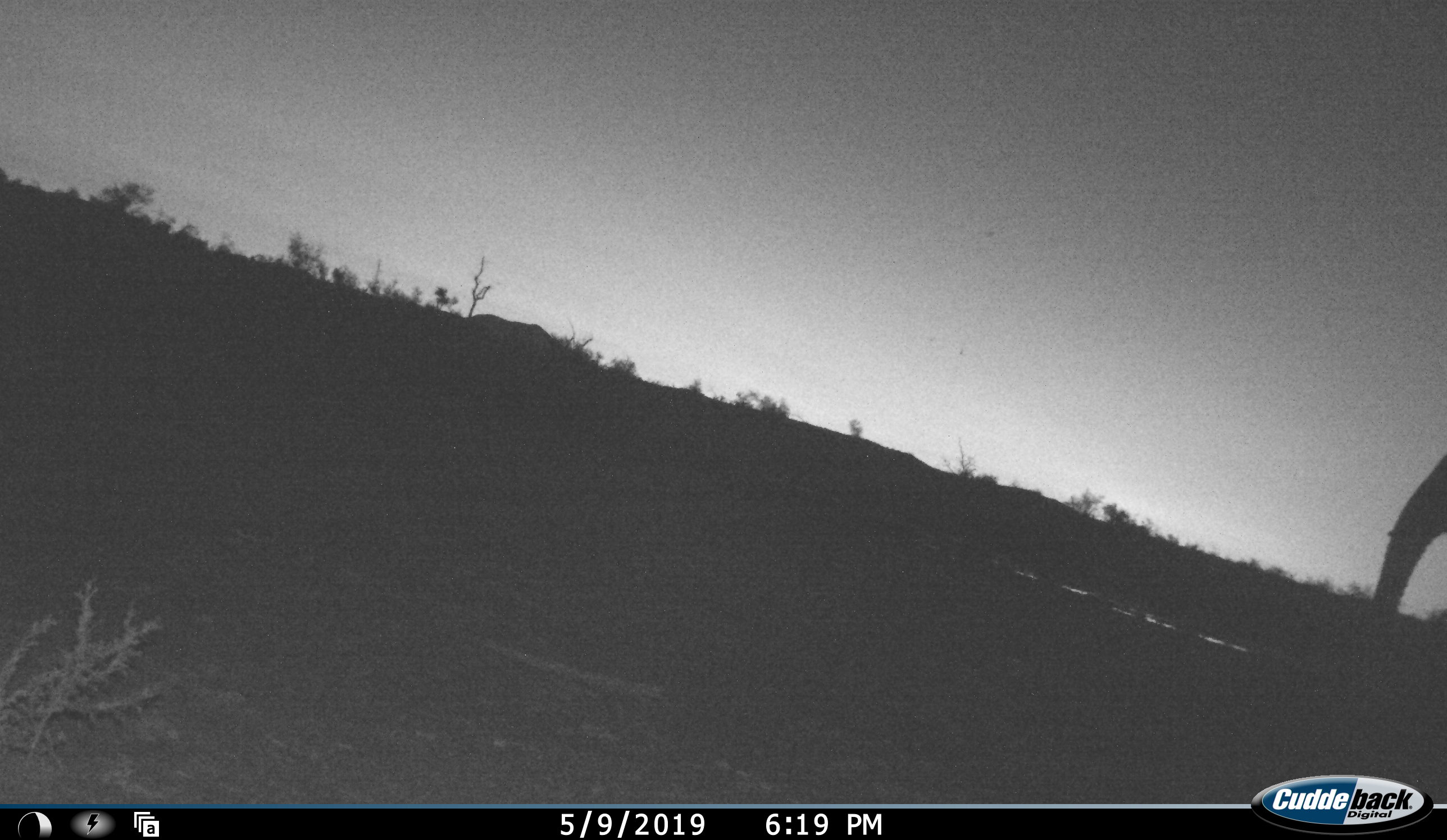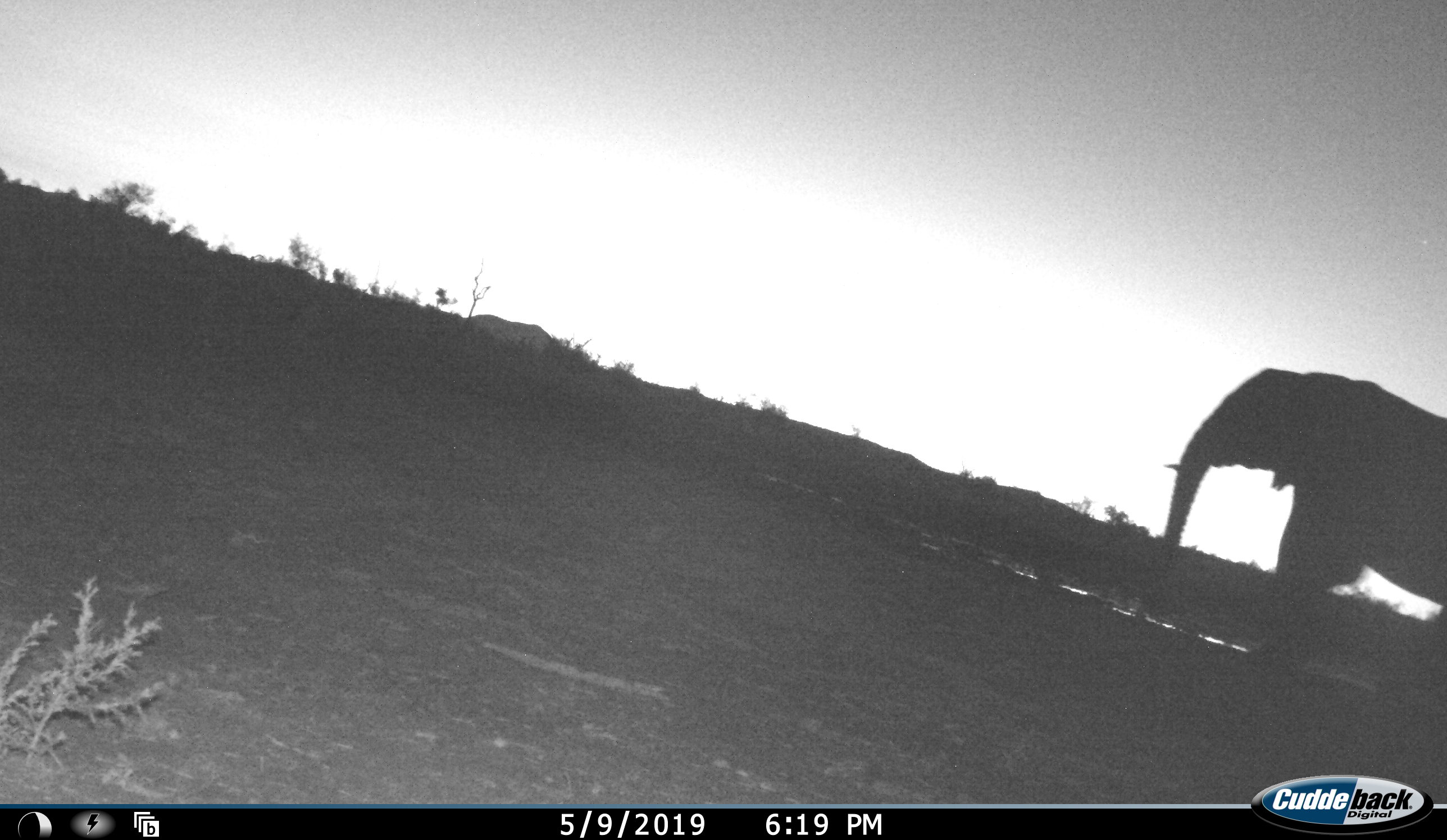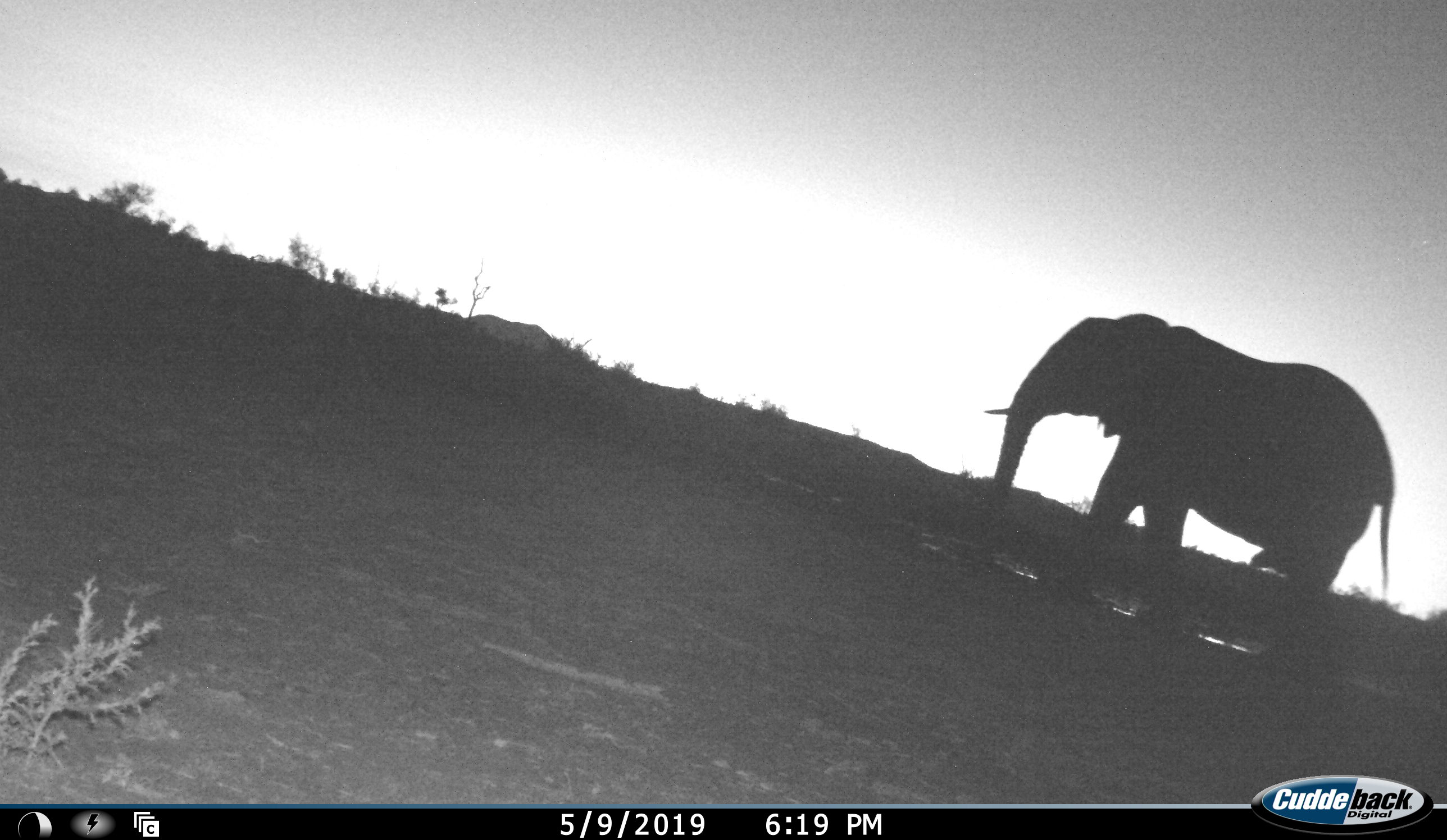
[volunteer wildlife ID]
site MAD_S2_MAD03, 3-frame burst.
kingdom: Animalia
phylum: Chordata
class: Mammalia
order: Proboscidea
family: Elephantidae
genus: Loxodonta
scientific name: Loxodonta africana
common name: african bush elephant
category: elephant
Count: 1.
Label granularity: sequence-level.